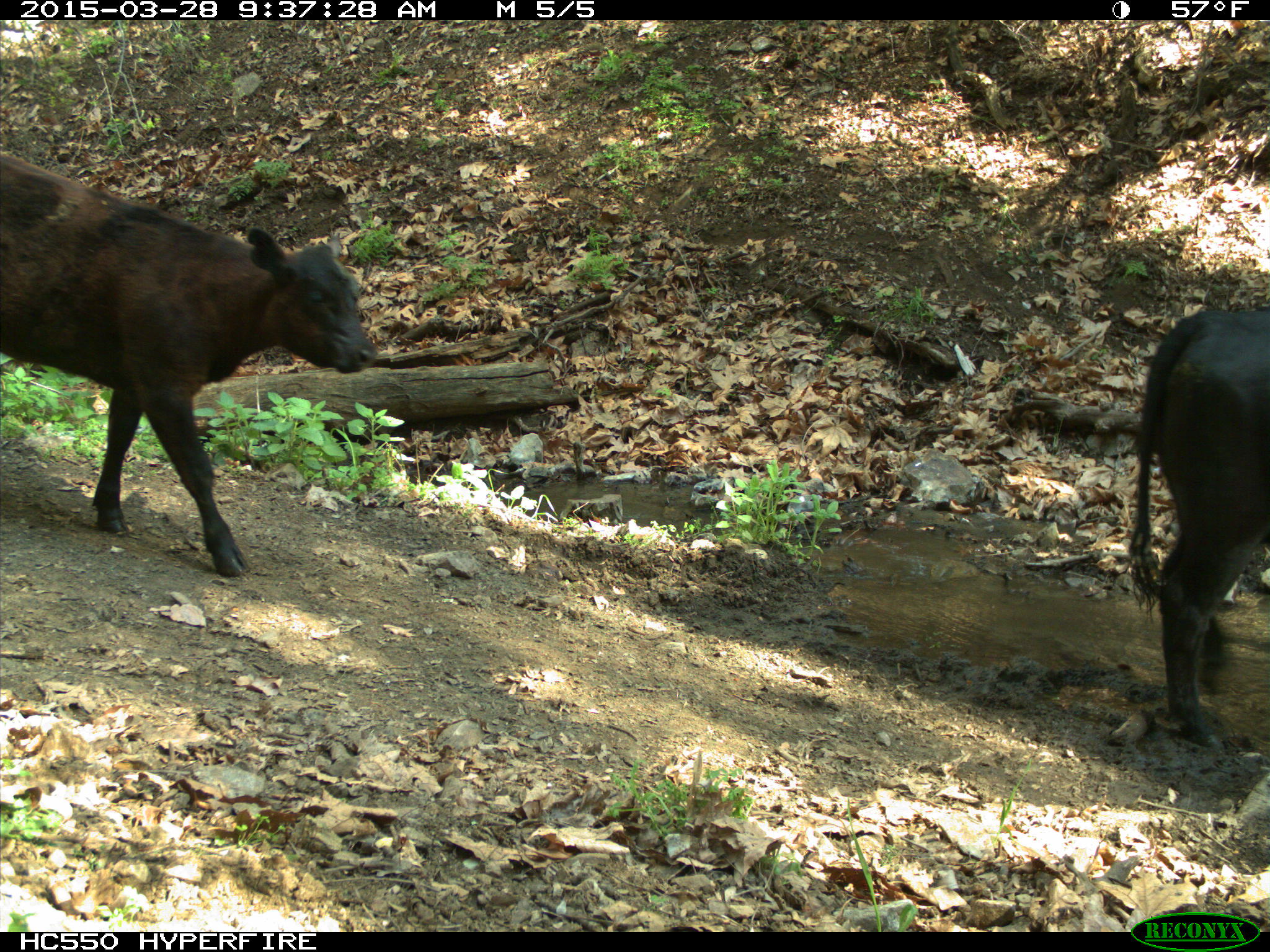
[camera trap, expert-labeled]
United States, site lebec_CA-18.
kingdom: Animalia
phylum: Chordata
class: Mammalia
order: Artiodactyla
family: Bovidae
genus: Bos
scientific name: Bos taurus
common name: domestic cow